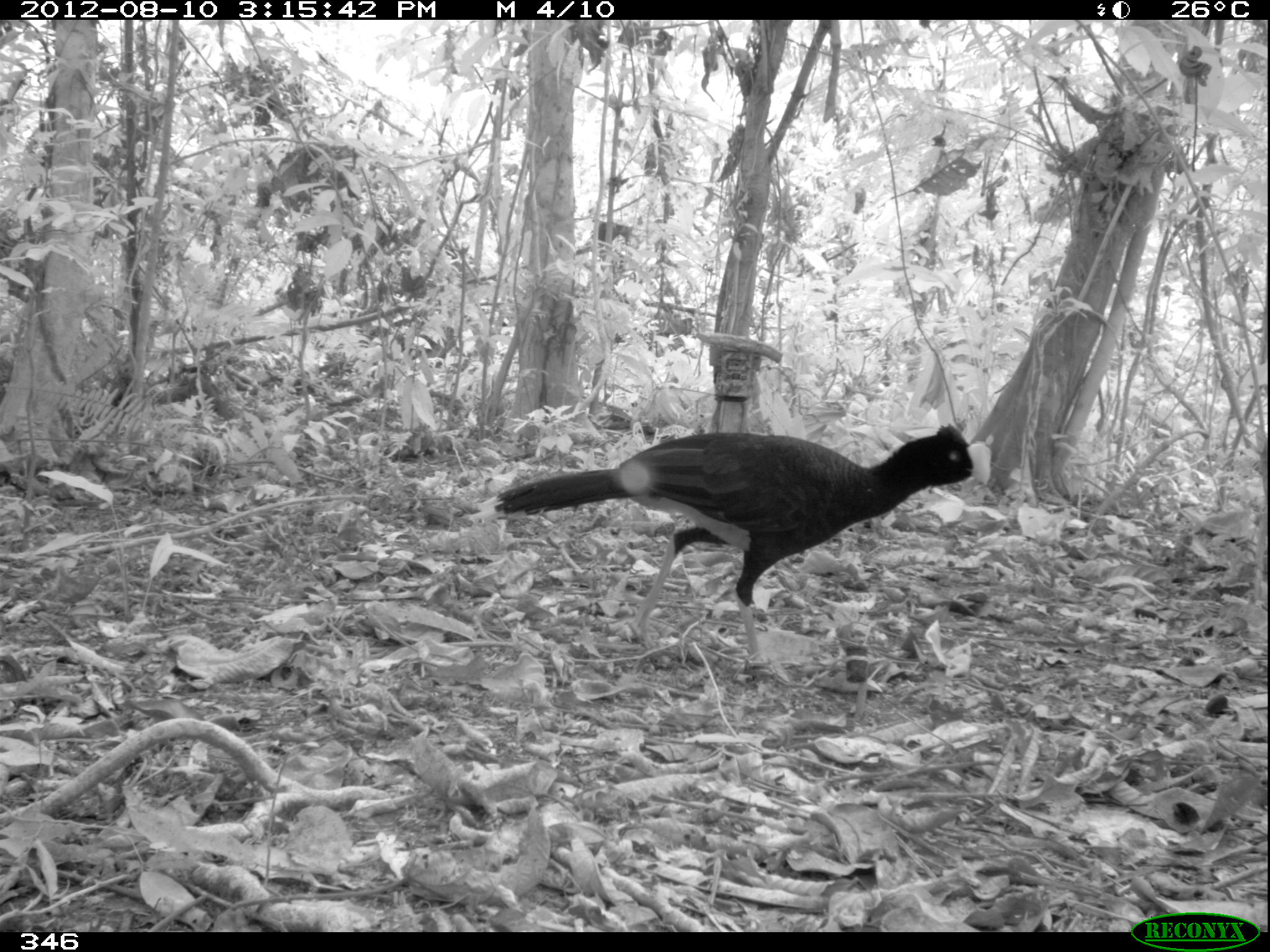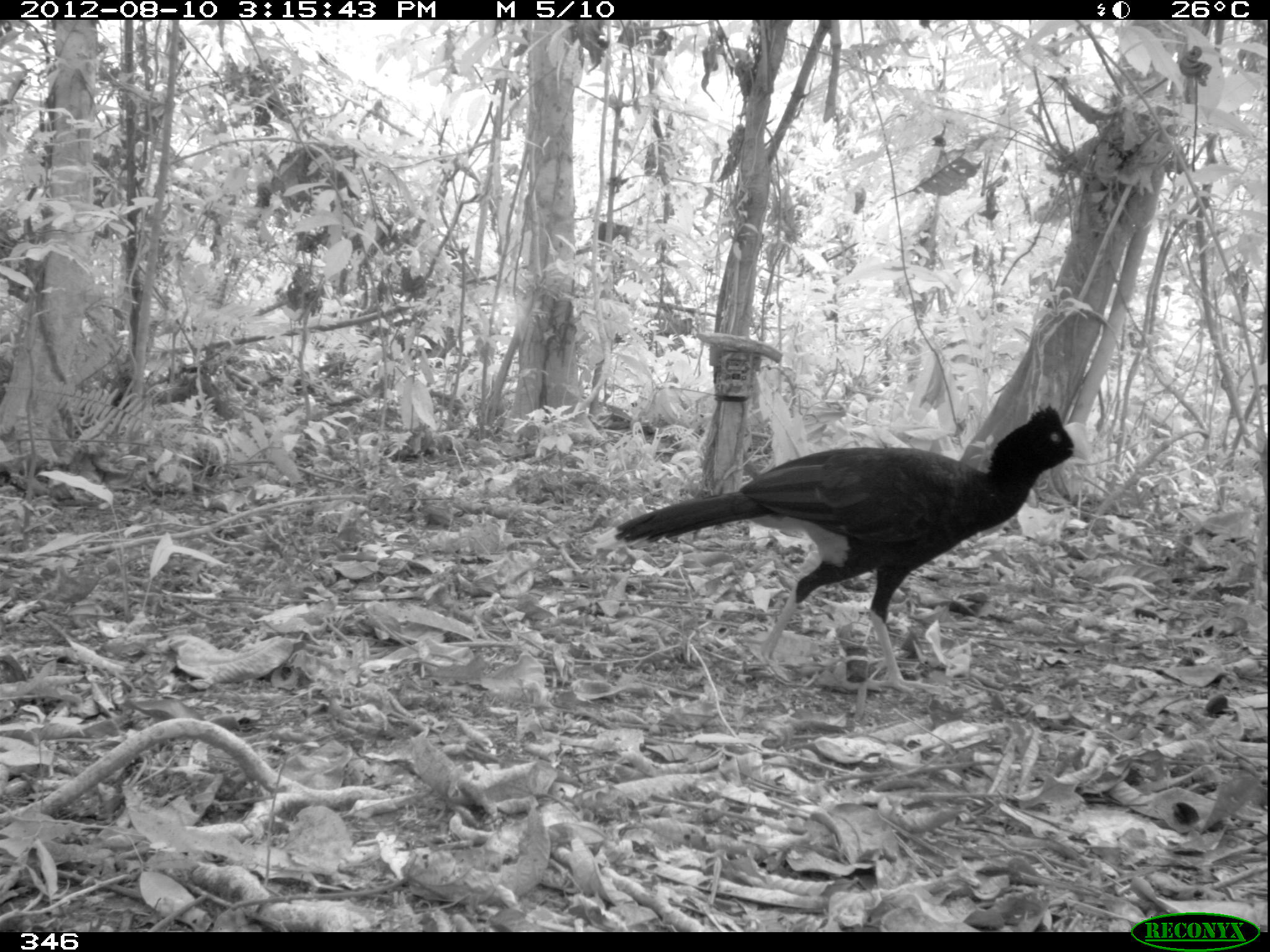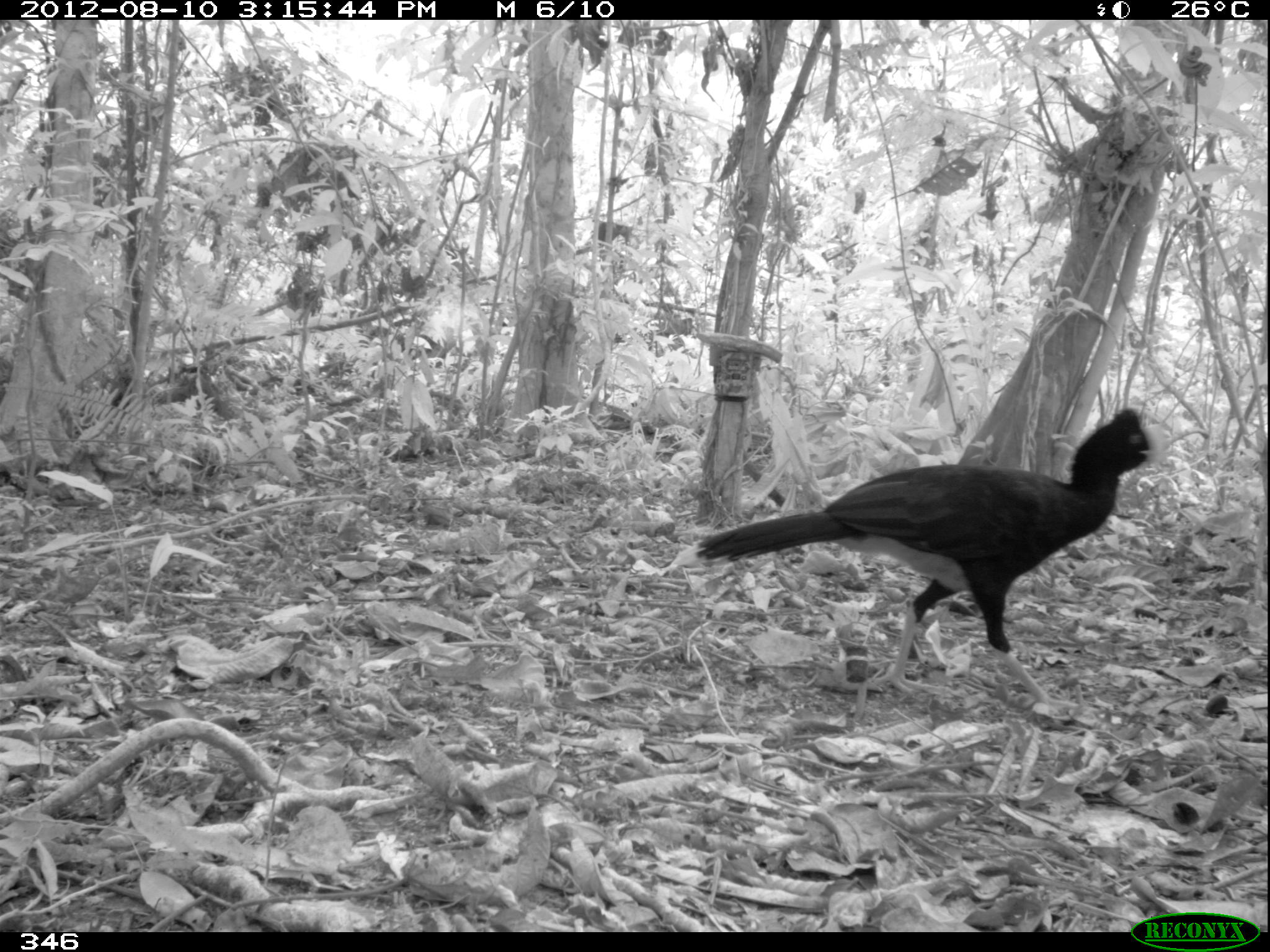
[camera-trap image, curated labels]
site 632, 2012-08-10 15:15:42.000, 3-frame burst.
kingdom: Animalia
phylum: Chordata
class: Aves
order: Galliformes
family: Cracidae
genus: Mitu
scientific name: Mitu tuberosum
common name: razor-billed curassow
Mitu tuberosum (razor-billed curassow).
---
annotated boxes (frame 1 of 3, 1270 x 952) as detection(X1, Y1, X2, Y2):
mitu tuberosum: detection(471, 424, 992, 679)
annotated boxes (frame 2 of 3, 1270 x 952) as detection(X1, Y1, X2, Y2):
mitu tuberosum: detection(589, 402, 1093, 682)